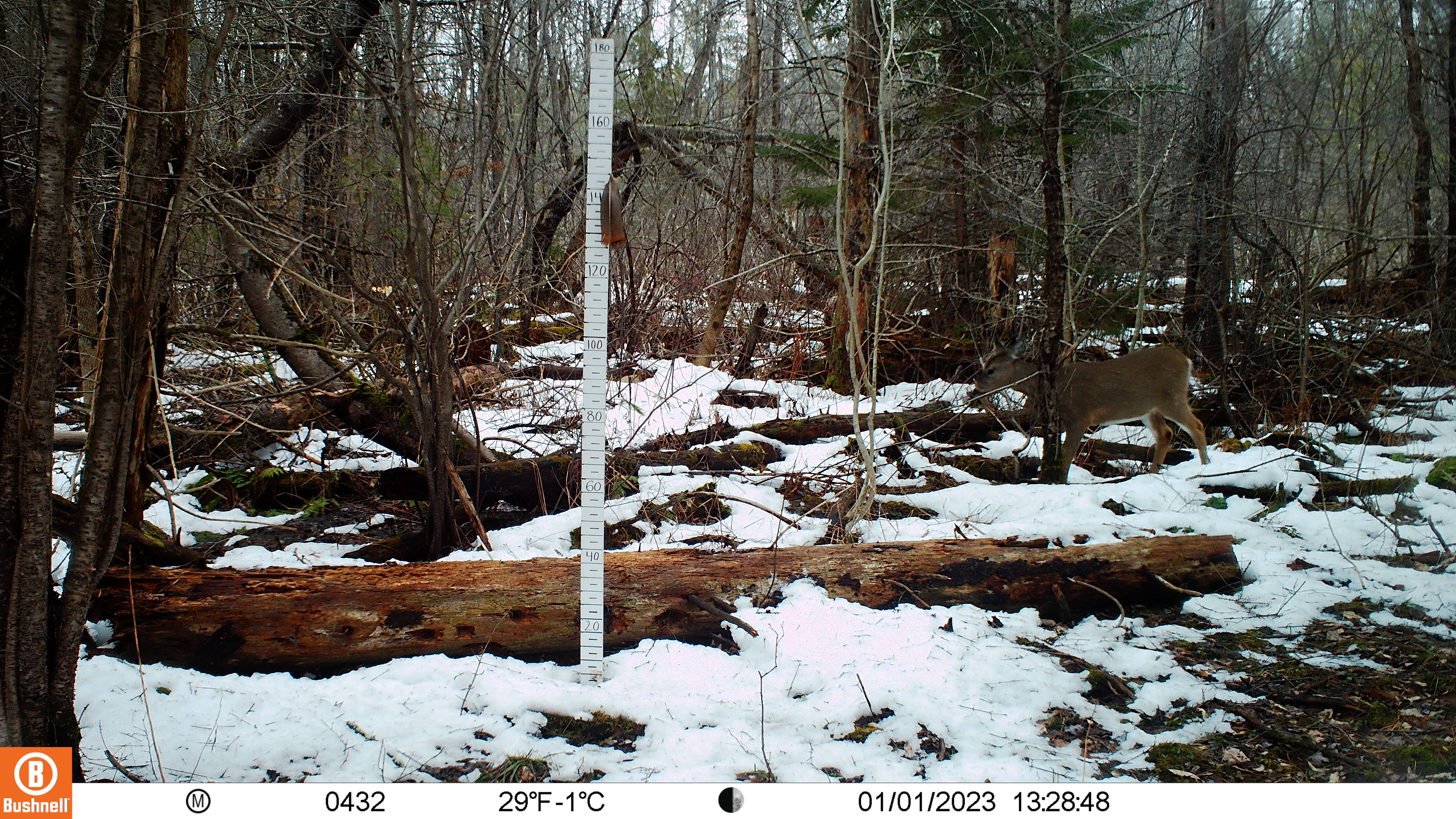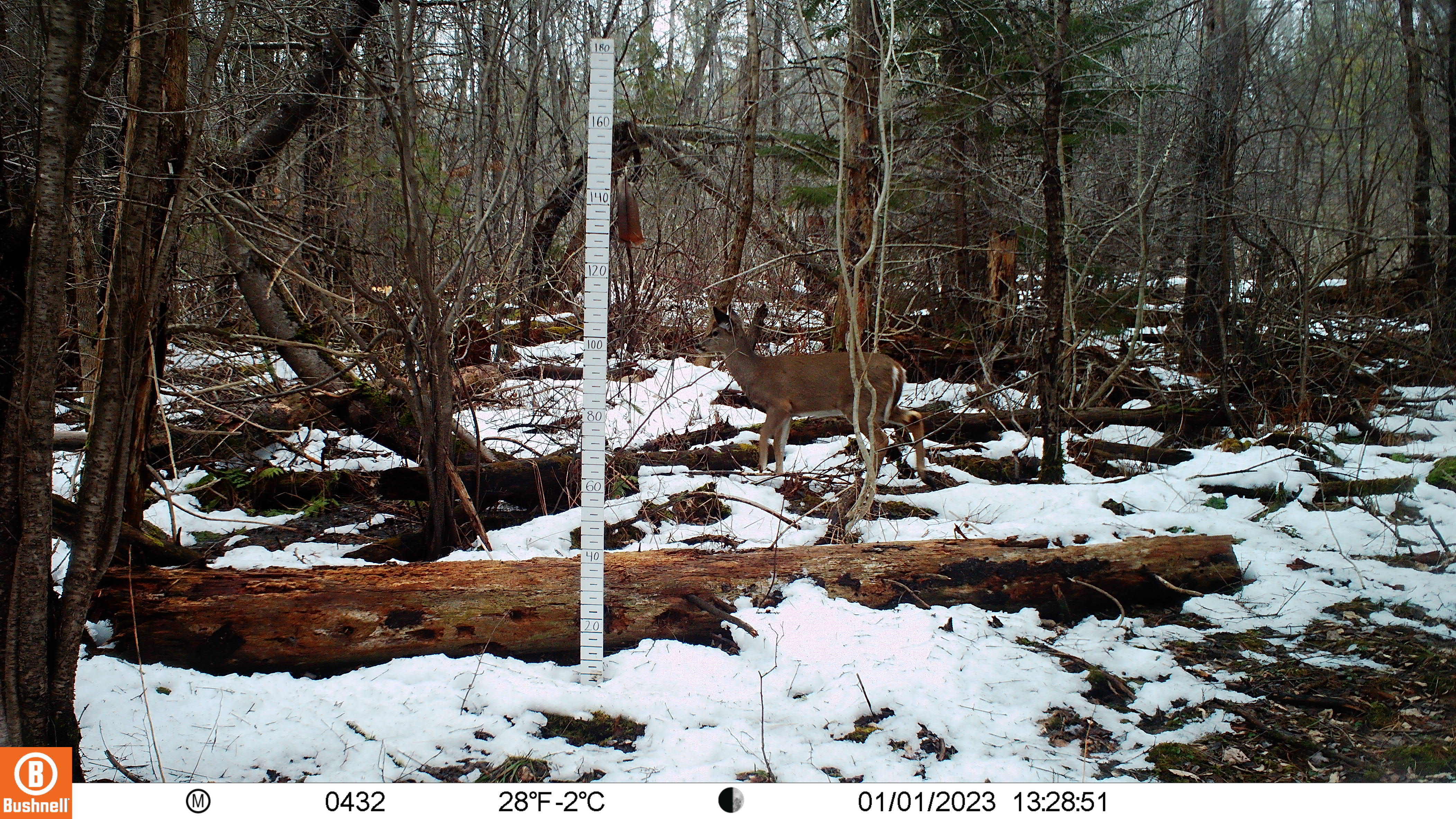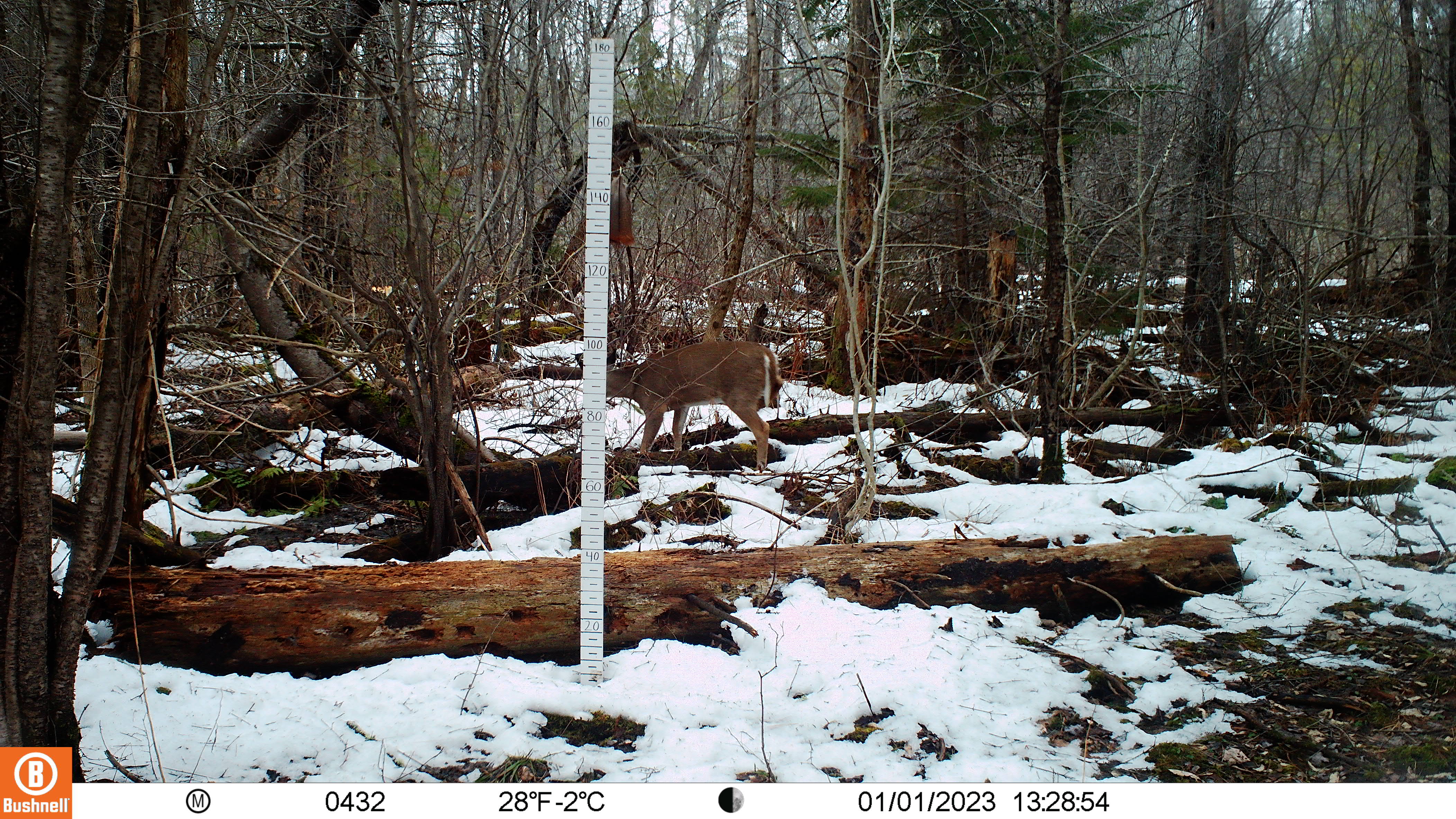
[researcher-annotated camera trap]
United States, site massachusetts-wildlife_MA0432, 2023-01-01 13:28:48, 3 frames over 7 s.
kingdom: Animalia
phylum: Chordata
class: Mammalia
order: Artiodactyla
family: Cervidae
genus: Odocoileus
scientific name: Odocoileus virginianus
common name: white-tailed deer